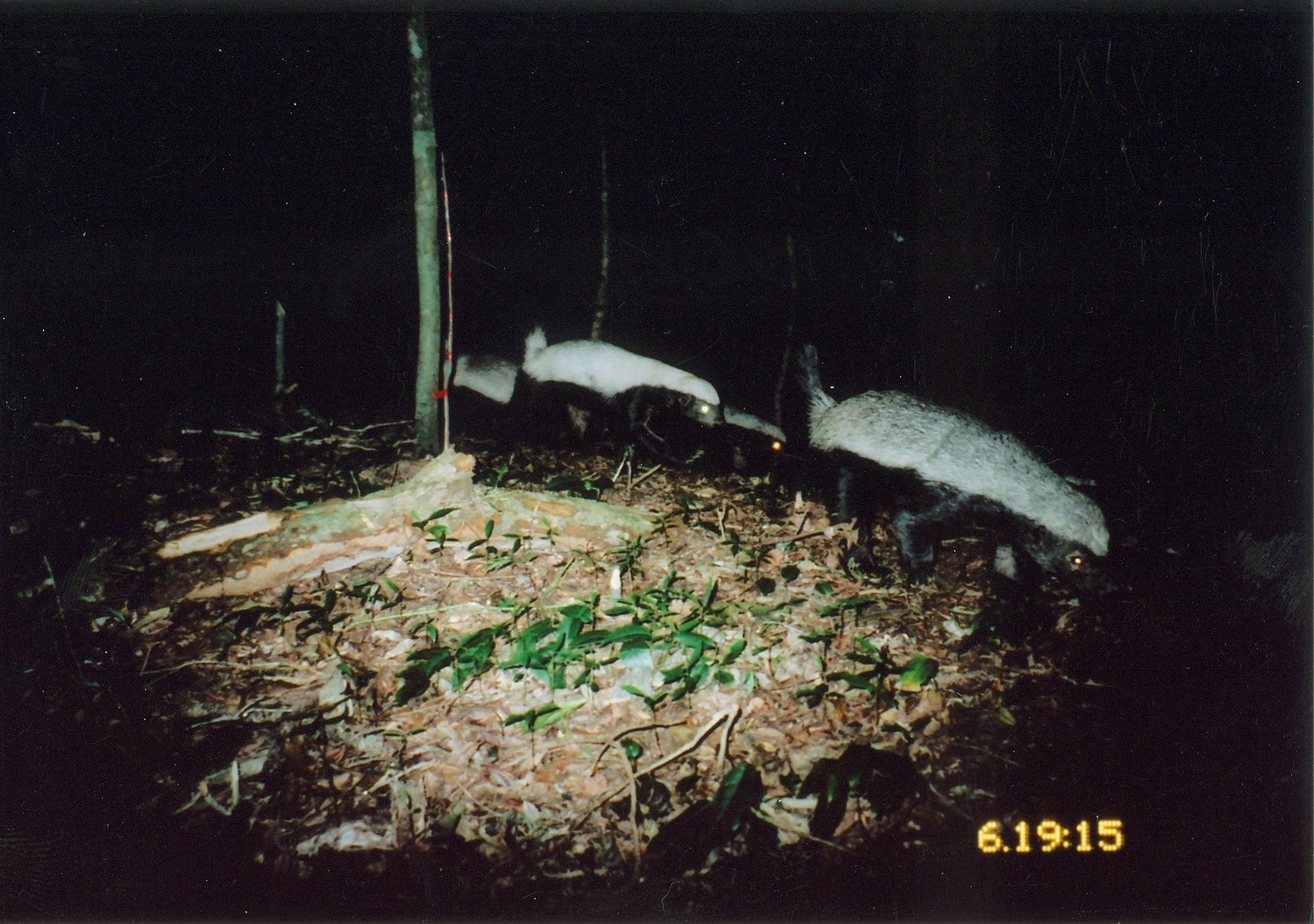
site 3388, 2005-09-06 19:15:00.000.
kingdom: Animalia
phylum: Chordata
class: Mammalia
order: Carnivora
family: Mustelidae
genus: Mellivora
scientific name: Mellivora capensis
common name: honey badger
Mellivora capensis (honey badger), count 4.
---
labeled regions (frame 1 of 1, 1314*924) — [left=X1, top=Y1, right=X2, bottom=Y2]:
mellivora capensis: [left=794, top=343, right=1109, bottom=599]; [left=501, top=324, right=724, bottom=467]; [left=453, top=351, right=516, bottom=437]; [left=722, top=406, right=788, bottom=472]